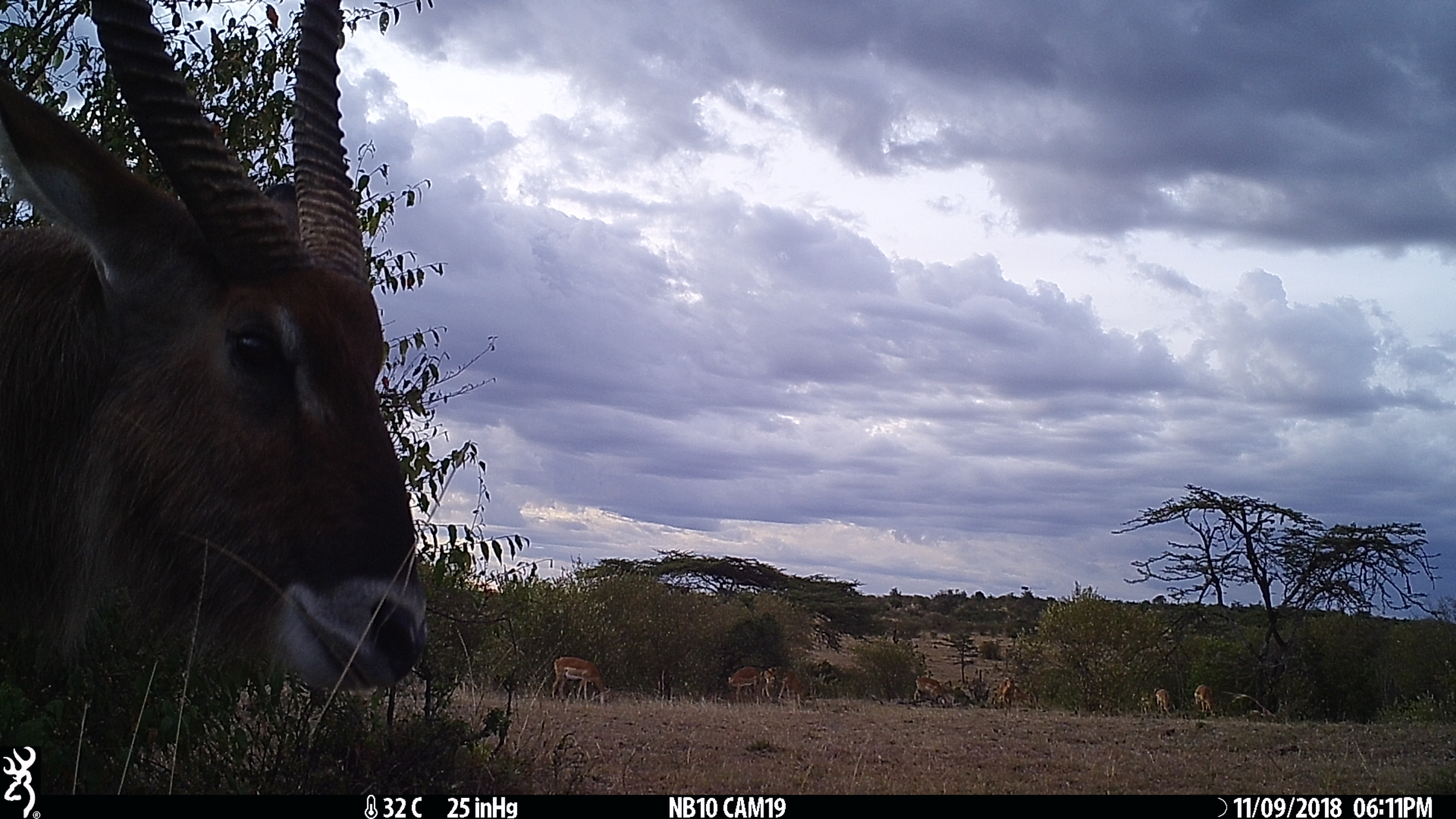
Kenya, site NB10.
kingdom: Animalia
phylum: Chordata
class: Mammalia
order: Artiodactyla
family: Bovidae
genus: Kobus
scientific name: Kobus ellipsiprymnus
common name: waterbuck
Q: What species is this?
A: Waterbuck (Kobus ellipsiprymnus).